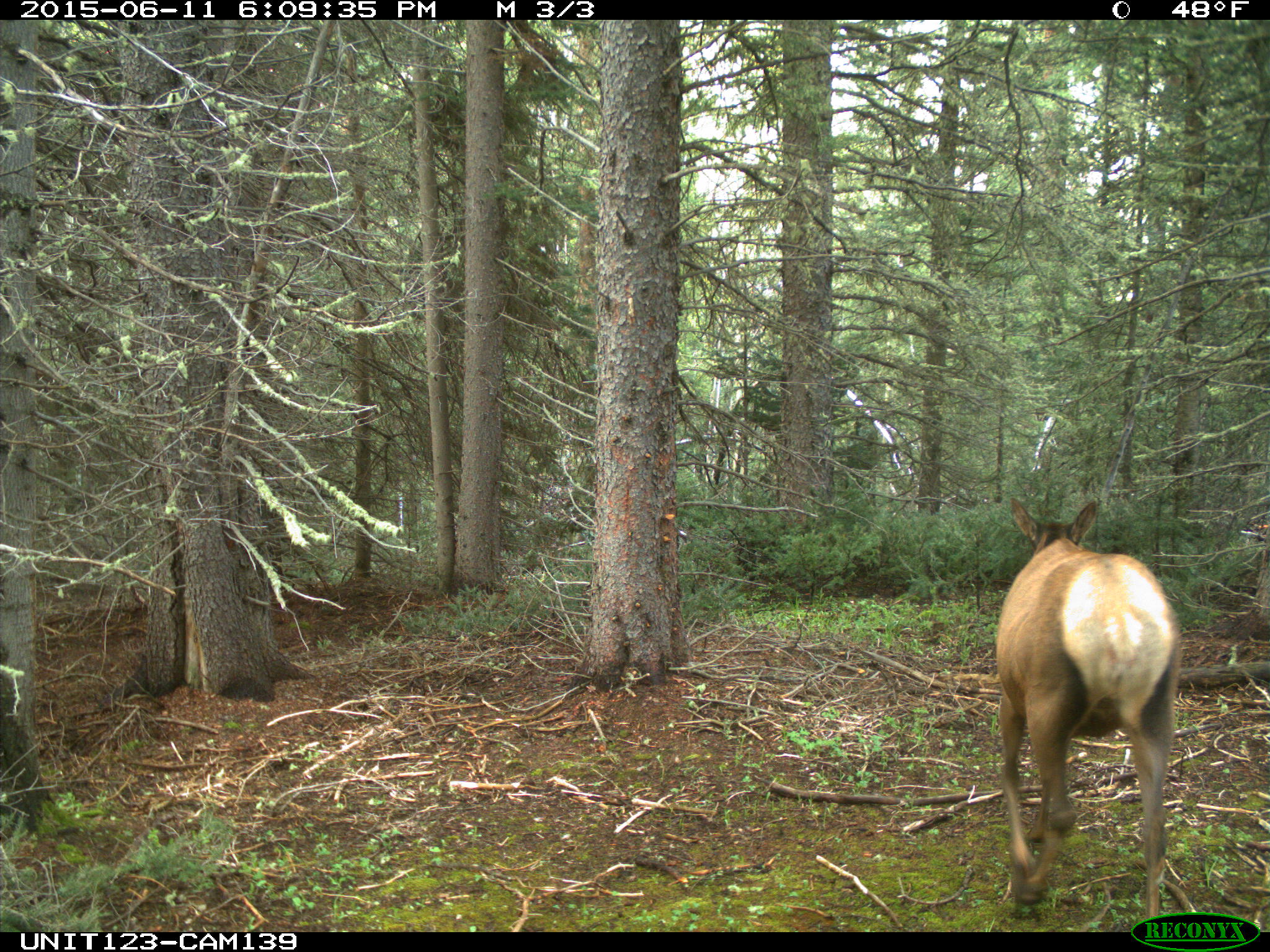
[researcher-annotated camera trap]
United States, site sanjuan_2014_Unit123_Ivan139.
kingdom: Animalia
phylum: Chordata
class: Mammalia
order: Artiodactyla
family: Cervidae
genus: Cervus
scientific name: Cervus elaphus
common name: red deer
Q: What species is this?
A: Cervus elaphus (red deer).